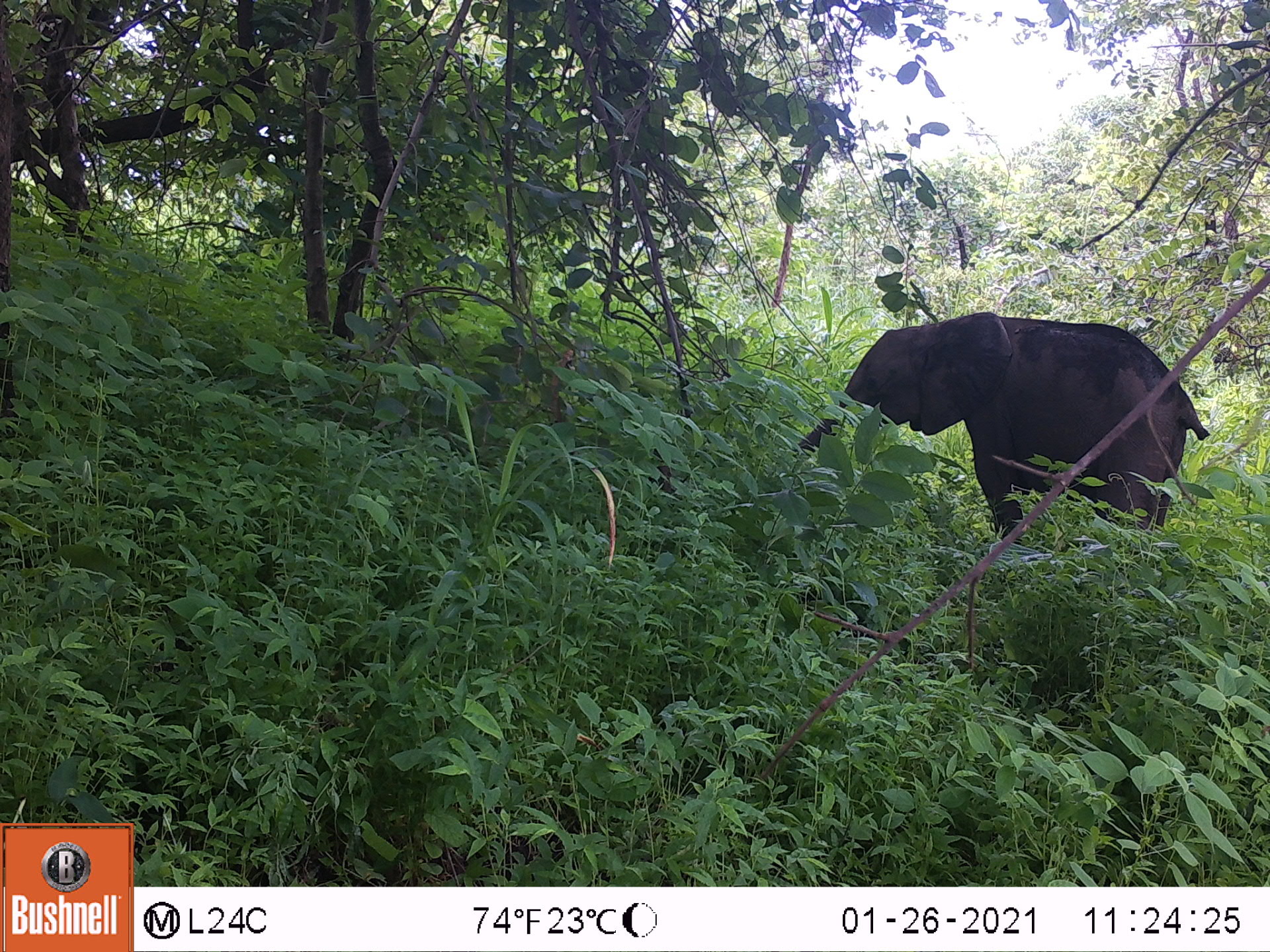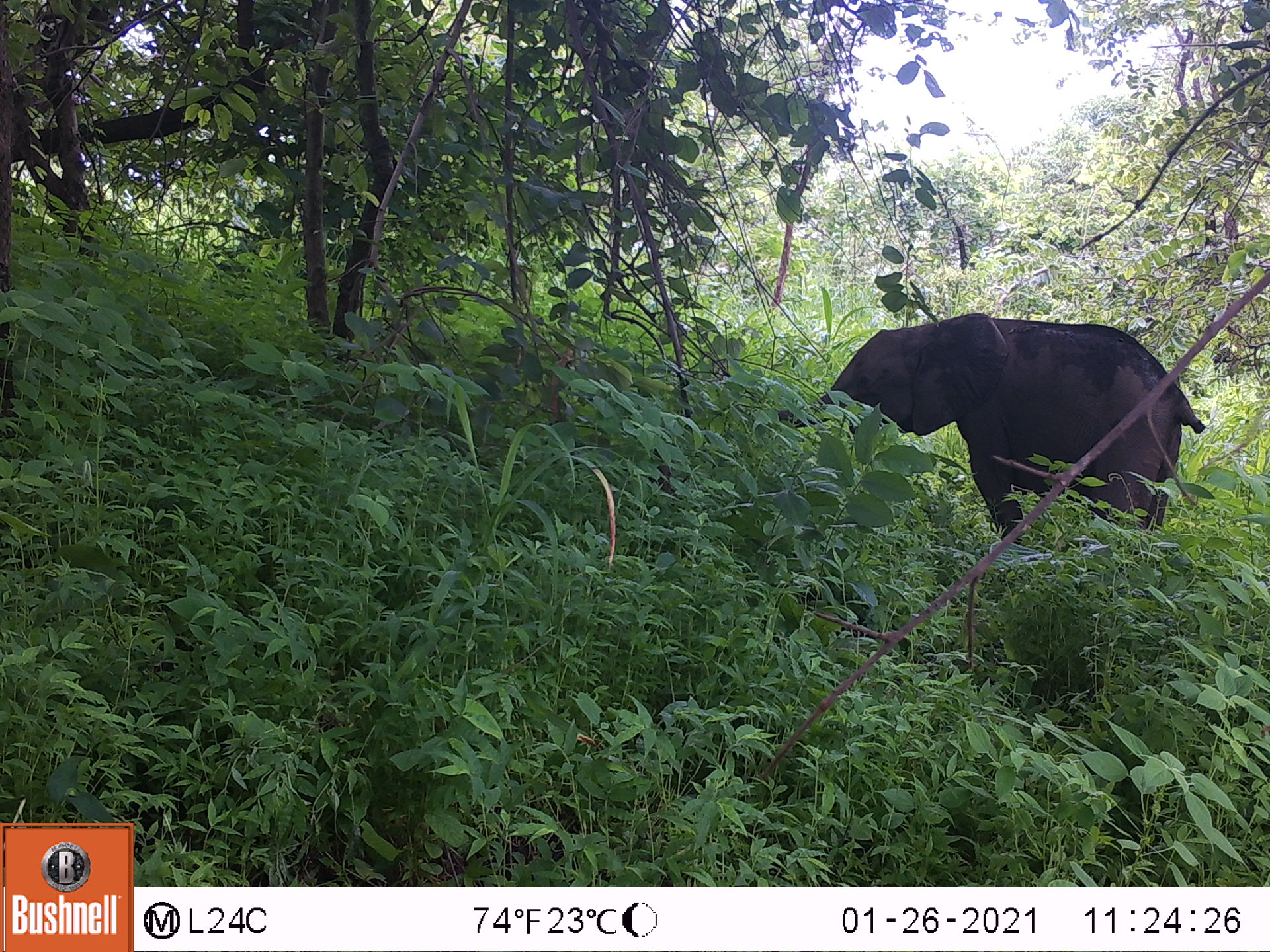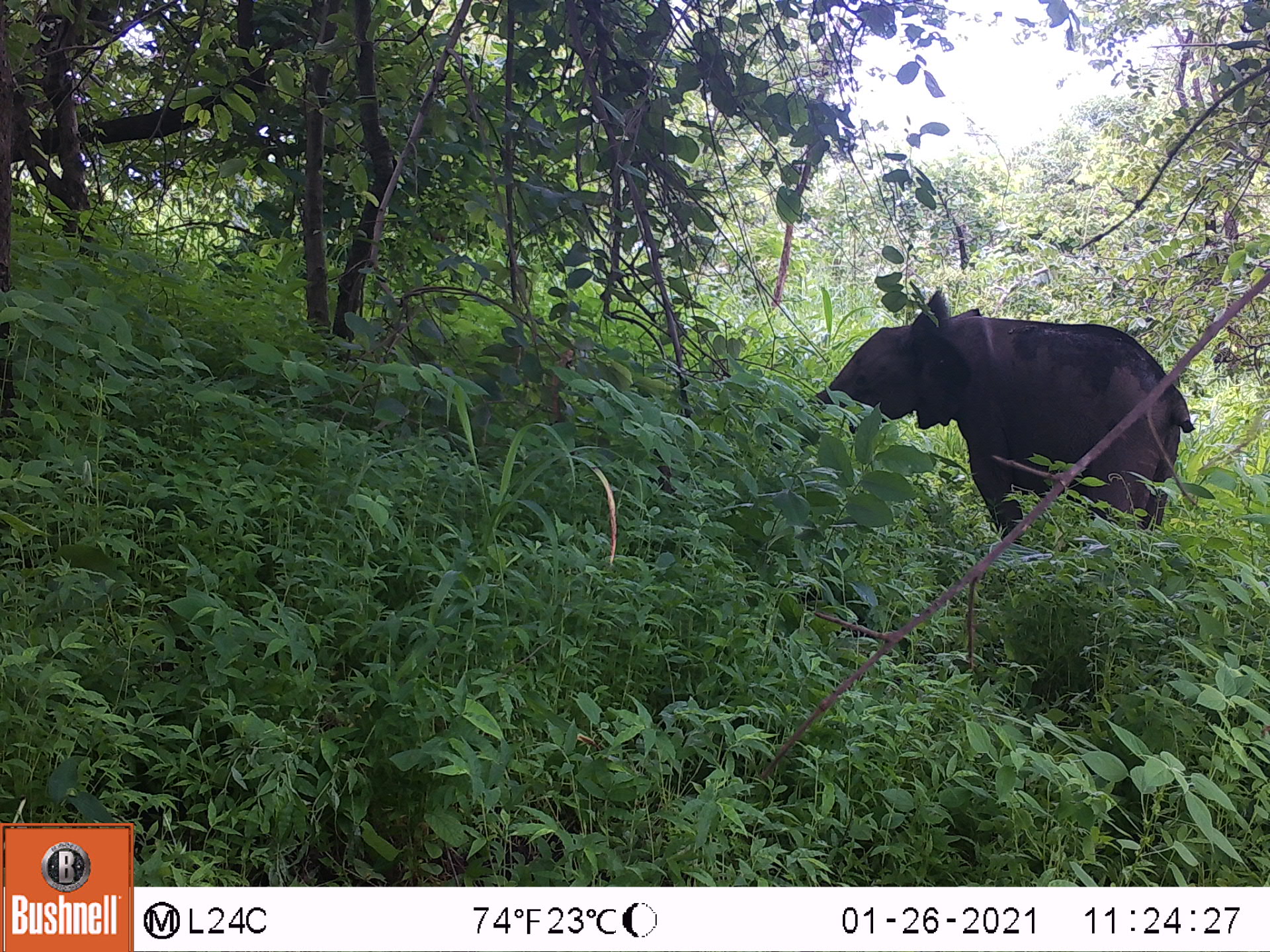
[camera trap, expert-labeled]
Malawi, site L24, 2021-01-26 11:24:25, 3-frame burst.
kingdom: Animalia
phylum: Chordata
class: Mammalia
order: Proboscidea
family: Elephantidae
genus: Loxodonta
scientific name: Loxodonta africana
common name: african savanna elephant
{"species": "african savanna elephant (Loxodonta africana)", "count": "1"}